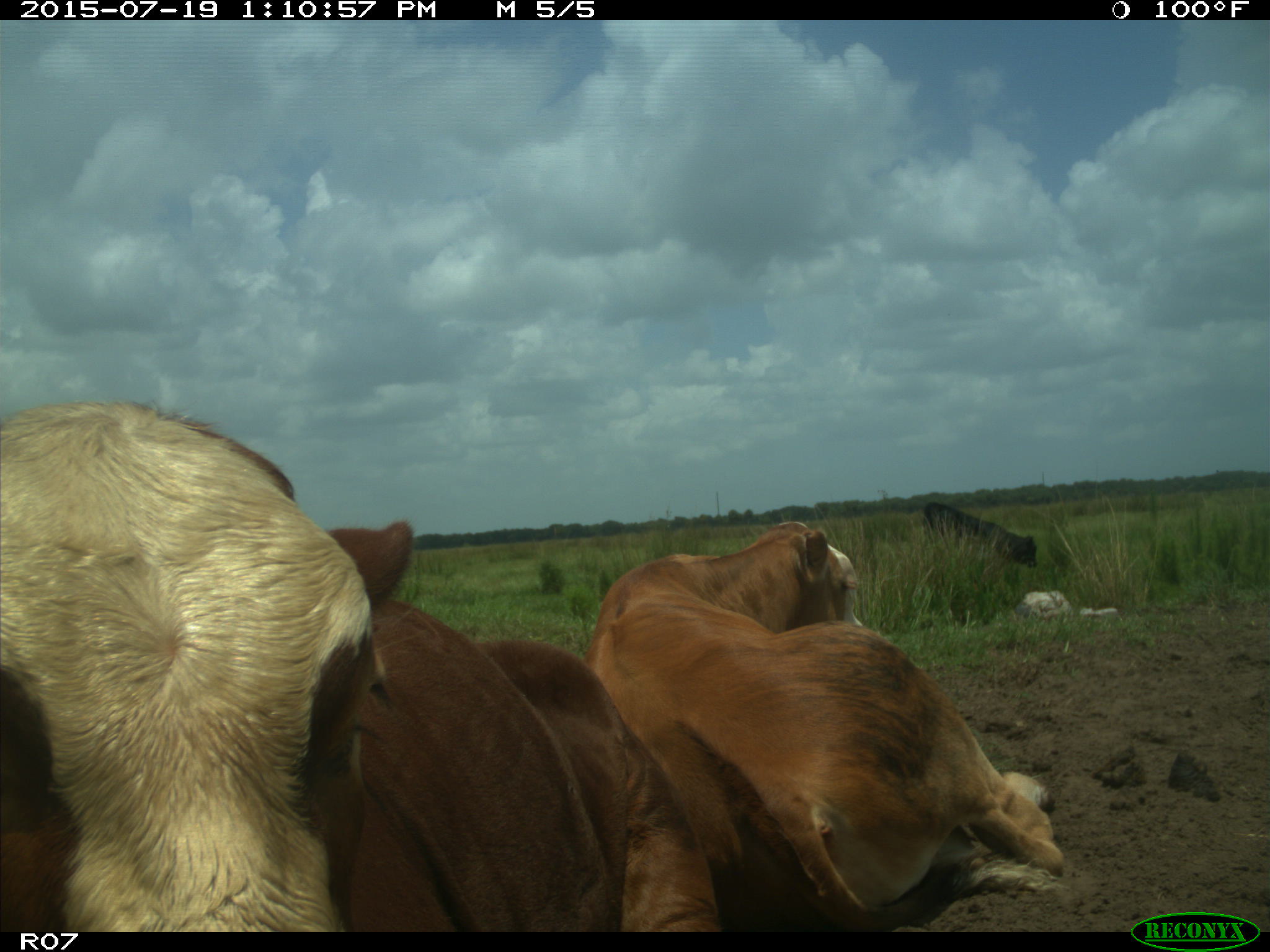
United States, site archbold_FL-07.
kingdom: Animalia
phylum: Chordata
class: Mammalia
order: Artiodactyla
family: Bovidae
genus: Bos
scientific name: Bos taurus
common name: domestic cow